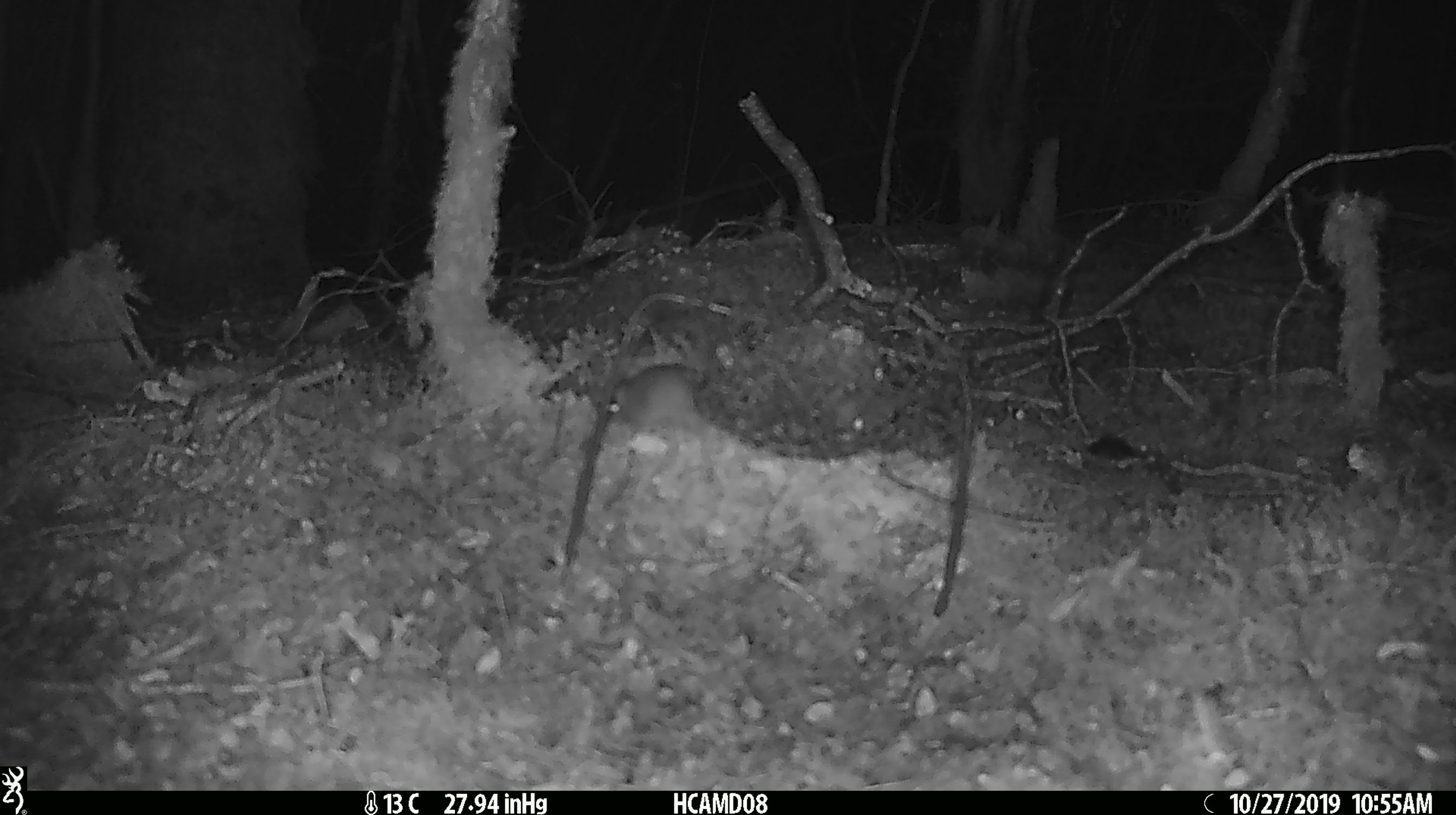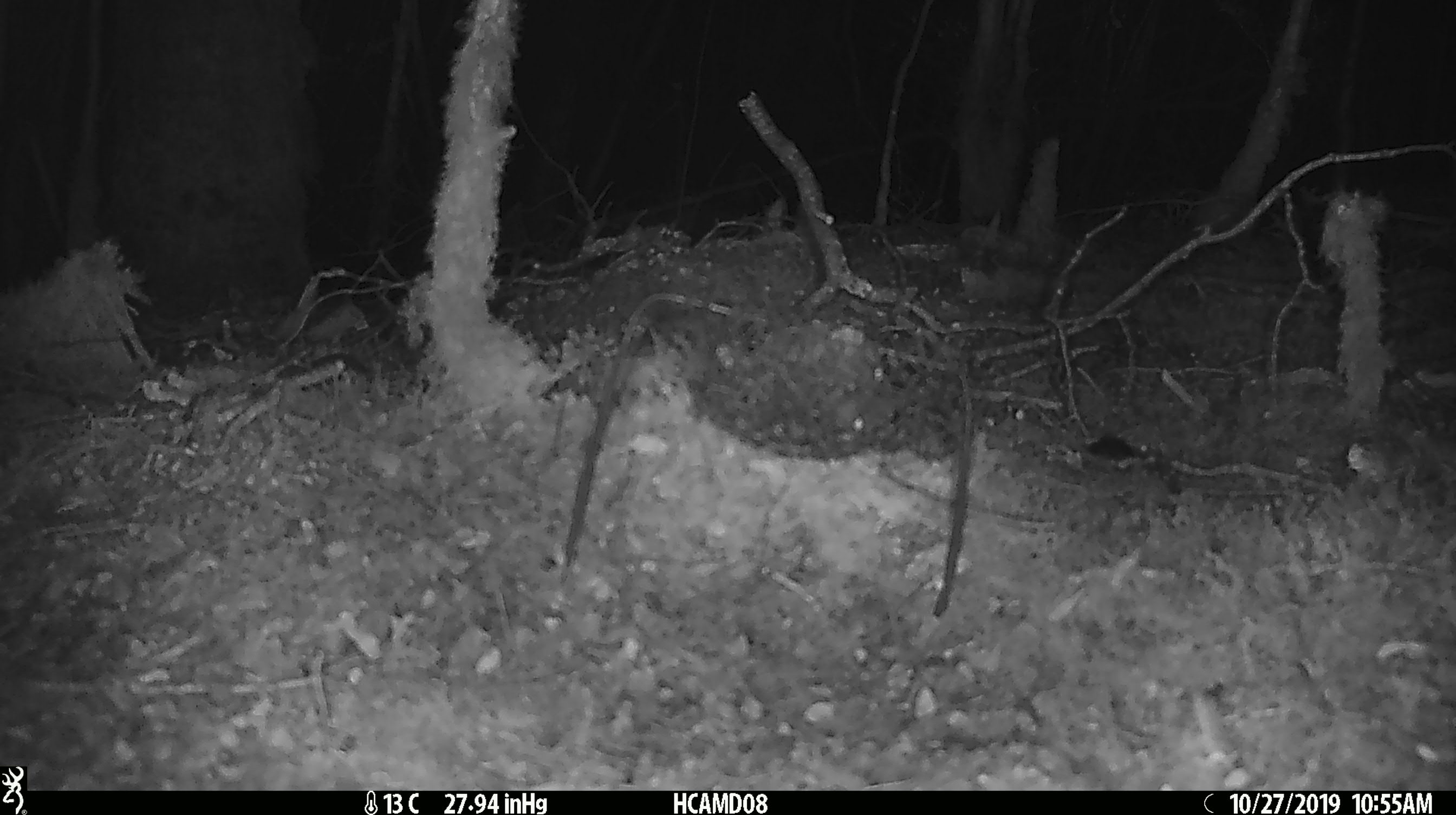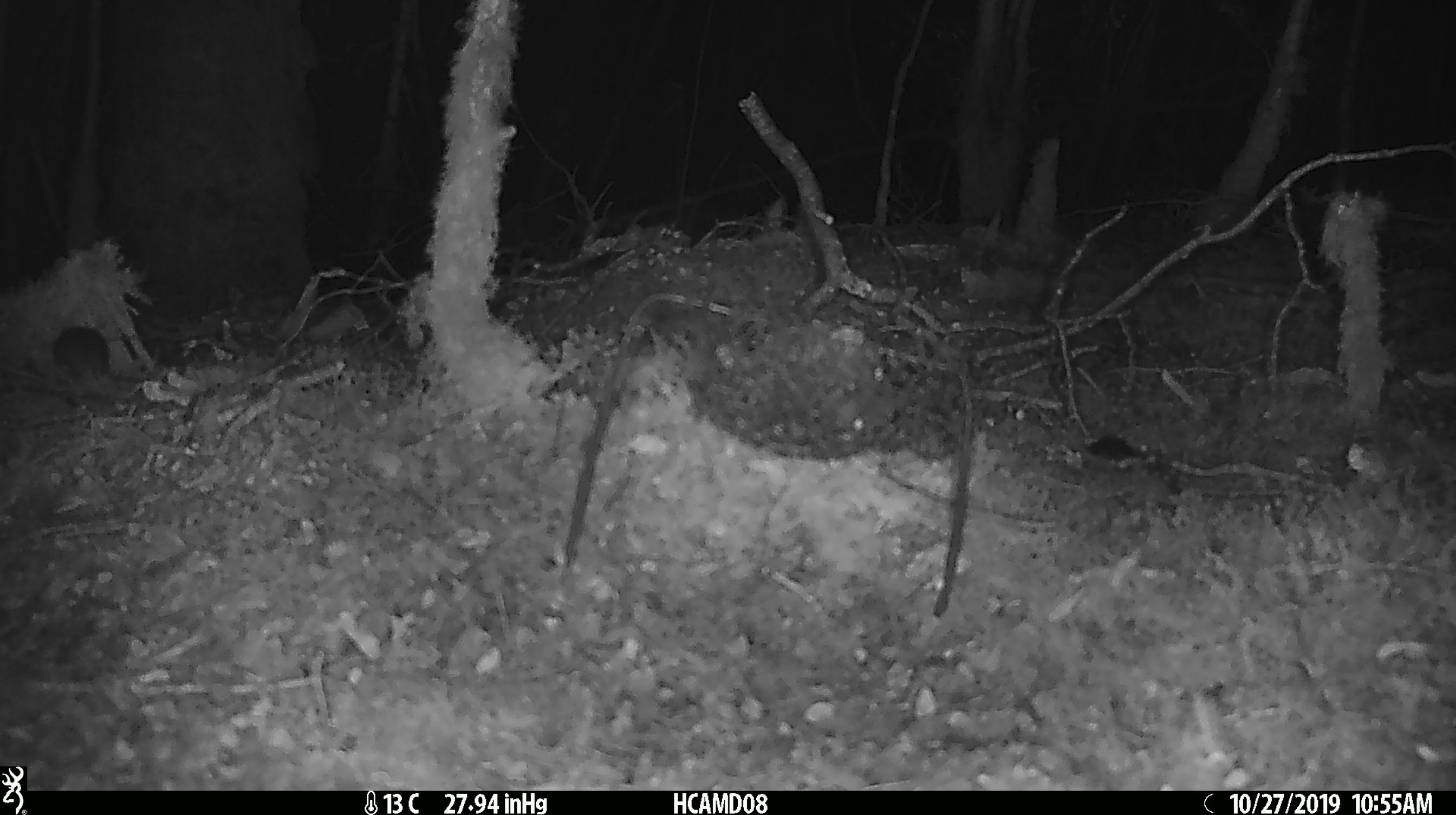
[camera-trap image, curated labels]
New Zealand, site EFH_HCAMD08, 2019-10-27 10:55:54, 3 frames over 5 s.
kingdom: Animalia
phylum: Chordata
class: Mammalia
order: Rodentia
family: Muridae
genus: Mus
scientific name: Mus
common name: mouse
Mouse (Mus).